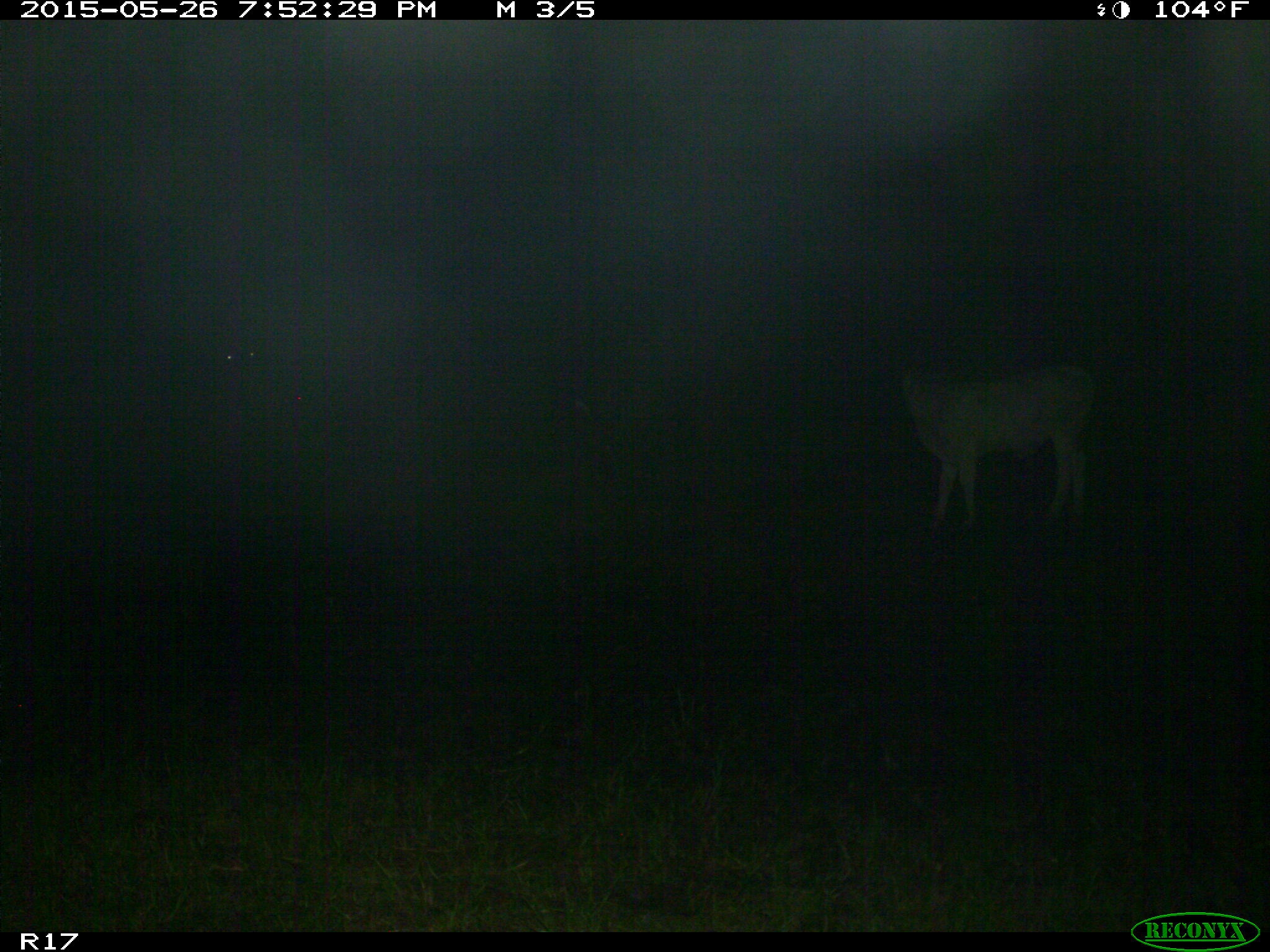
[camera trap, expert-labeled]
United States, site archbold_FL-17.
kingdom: Animalia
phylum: Chordata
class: Mammalia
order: Artiodactyla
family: Bovidae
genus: Bos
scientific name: Bos taurus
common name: domestic cow